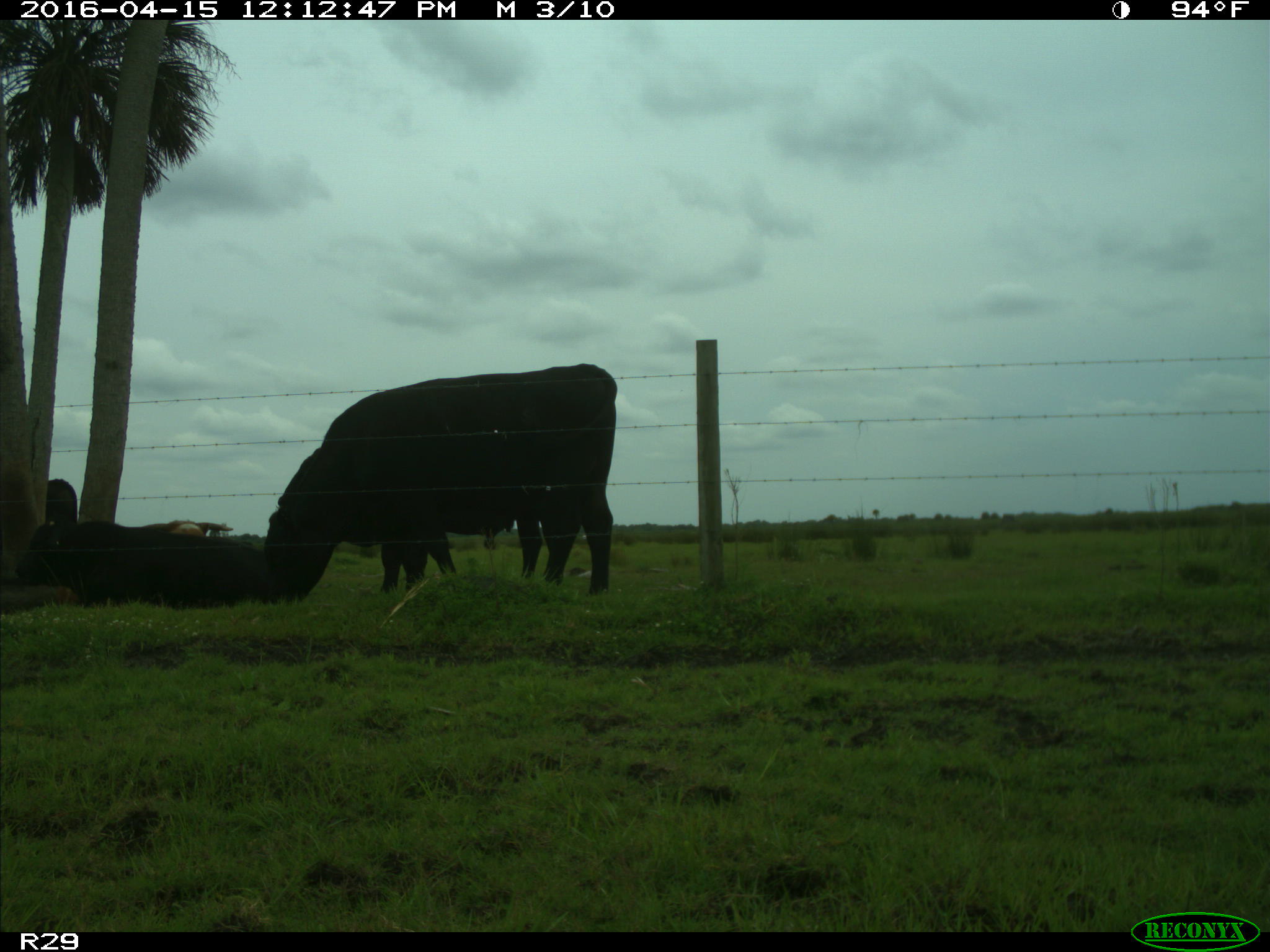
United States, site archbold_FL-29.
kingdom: Animalia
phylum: Chordata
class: Mammalia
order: Artiodactyla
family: Bovidae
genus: Bos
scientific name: Bos taurus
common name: domestic cow